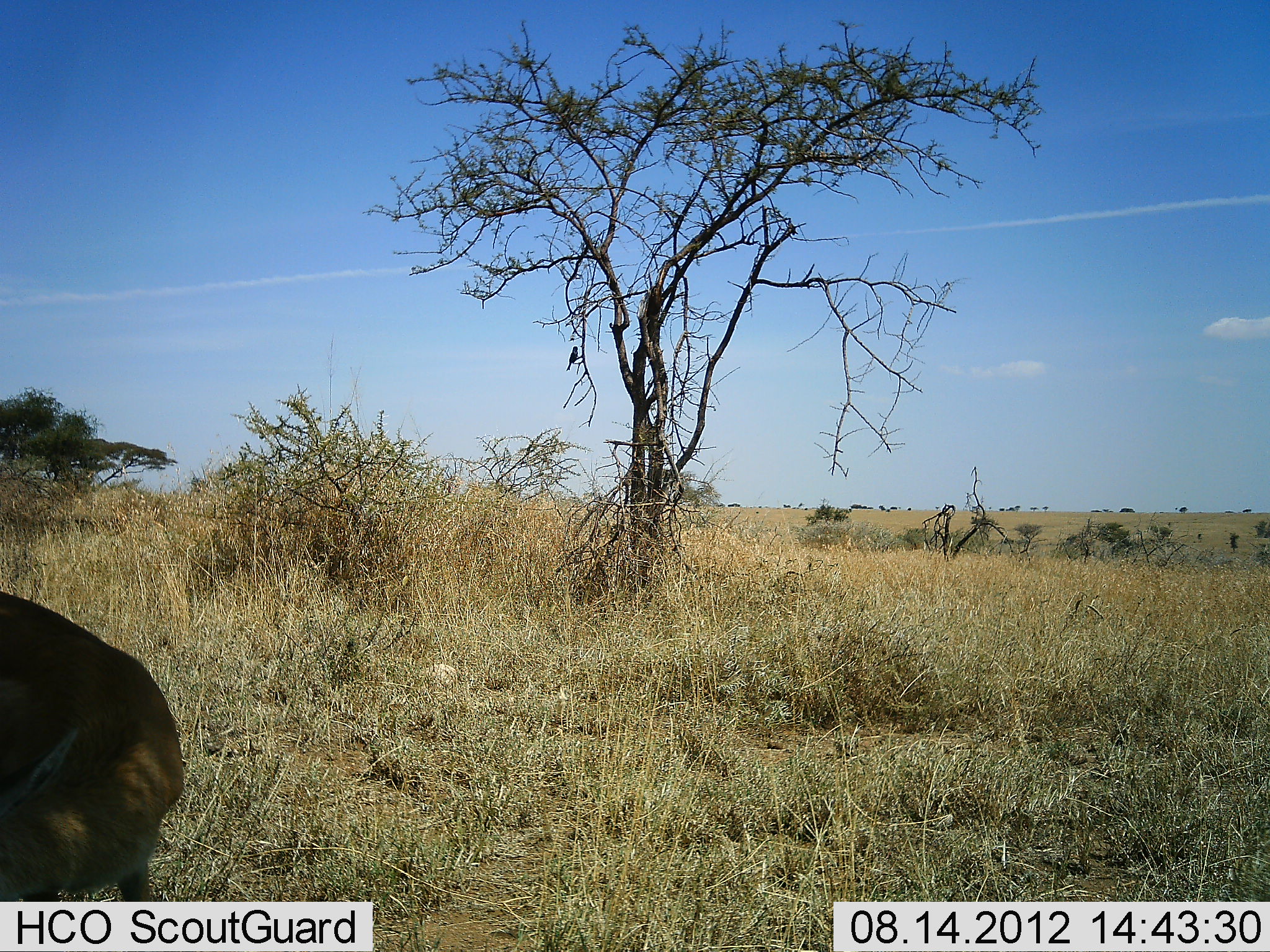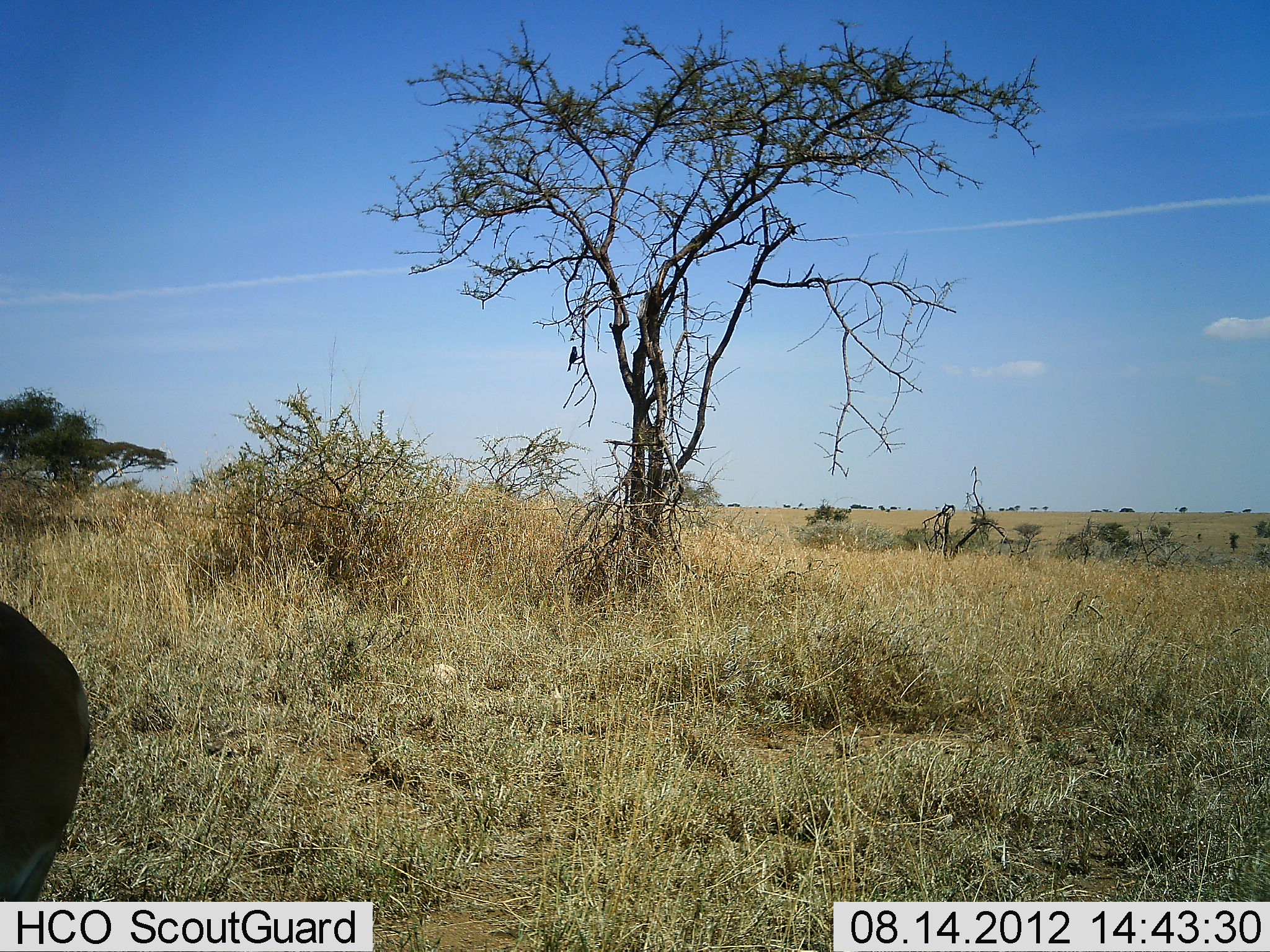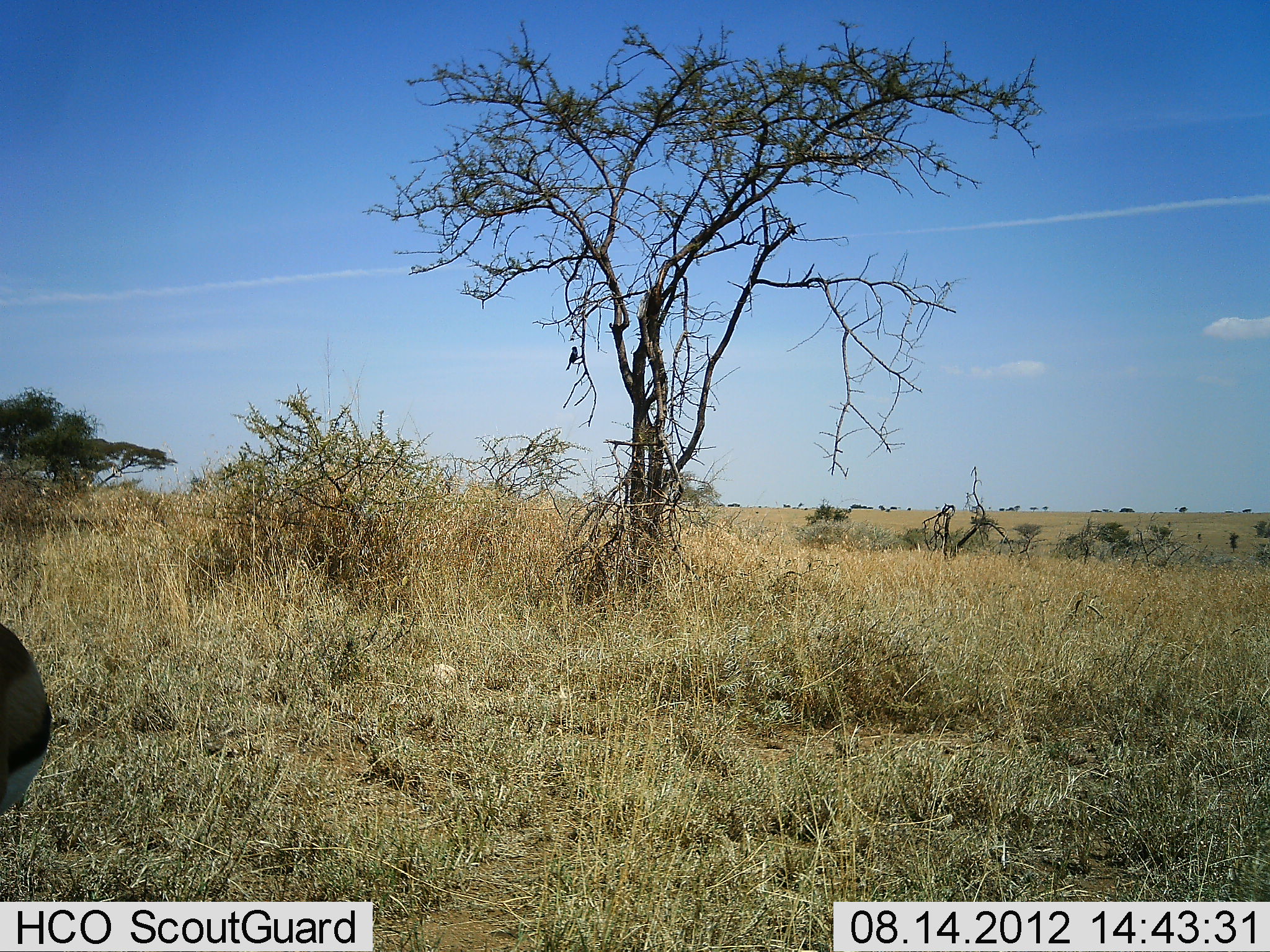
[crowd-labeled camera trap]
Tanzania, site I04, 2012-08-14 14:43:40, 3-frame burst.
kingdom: Animalia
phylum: Chordata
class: Mammalia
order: Artiodactyla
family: Bovidae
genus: Eudorcas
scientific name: Eudorcas thomsonii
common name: thomson's gazelle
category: gazellethomsons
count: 1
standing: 46%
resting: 0%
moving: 31%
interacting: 0%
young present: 0%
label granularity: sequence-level